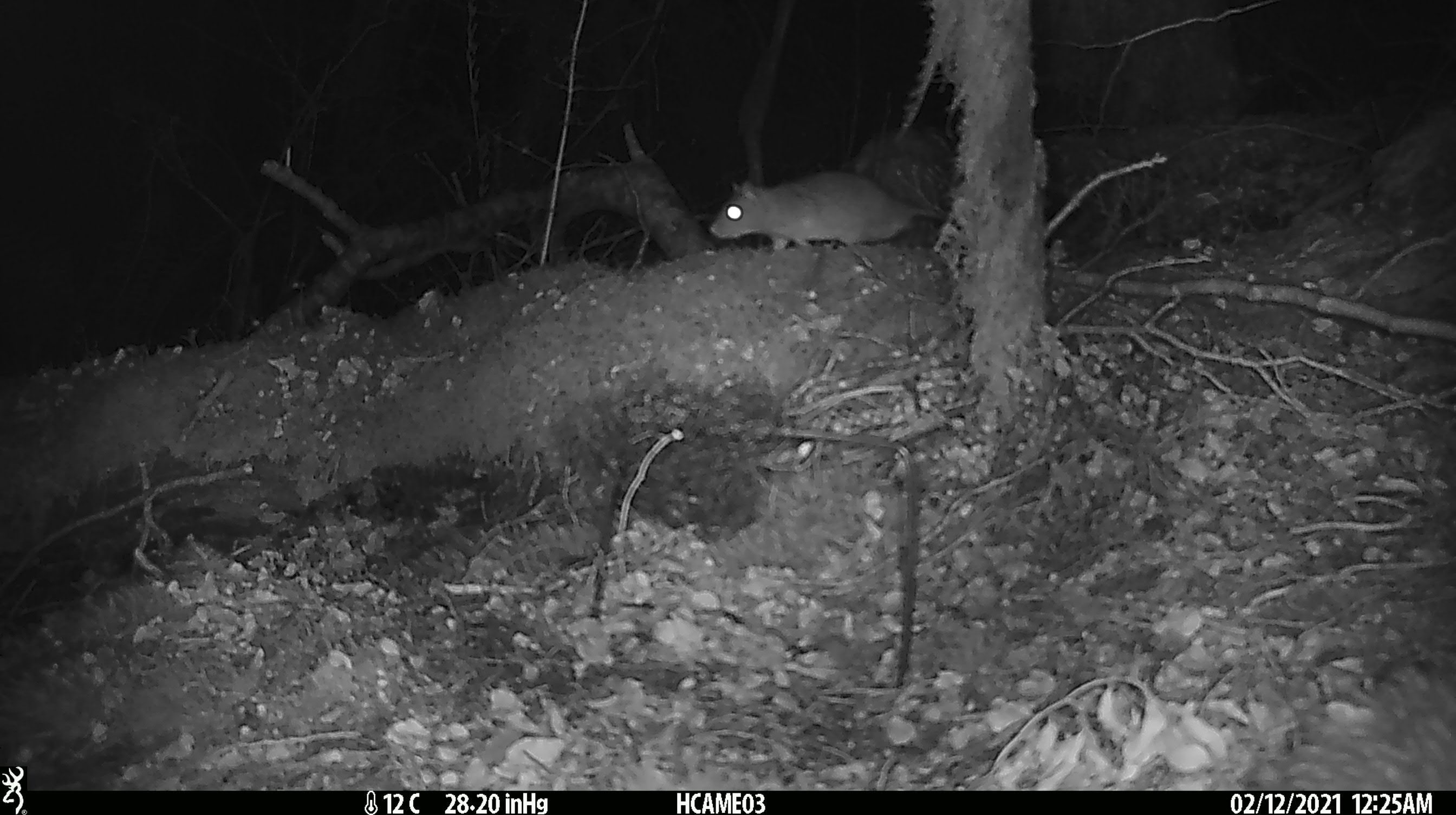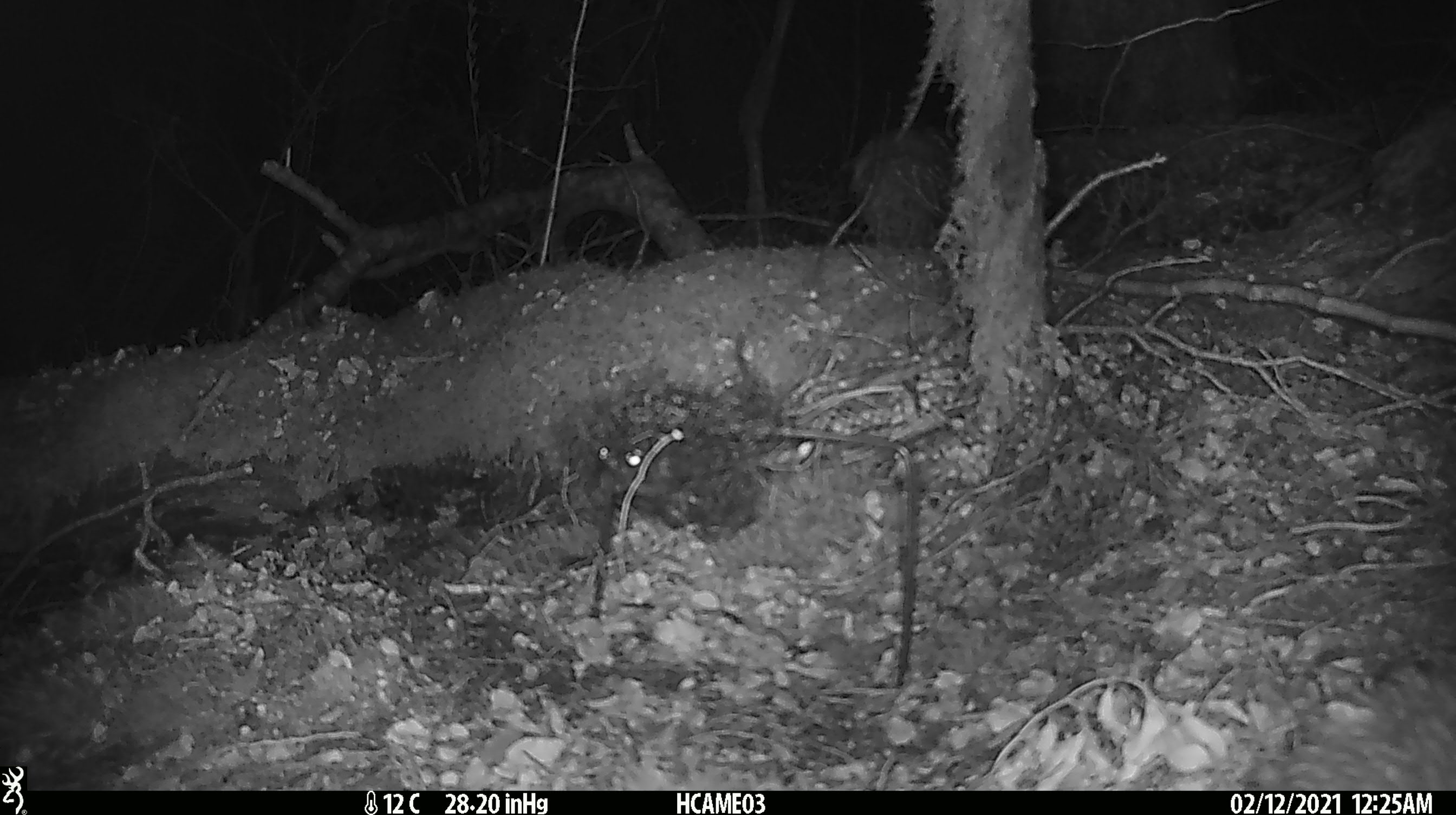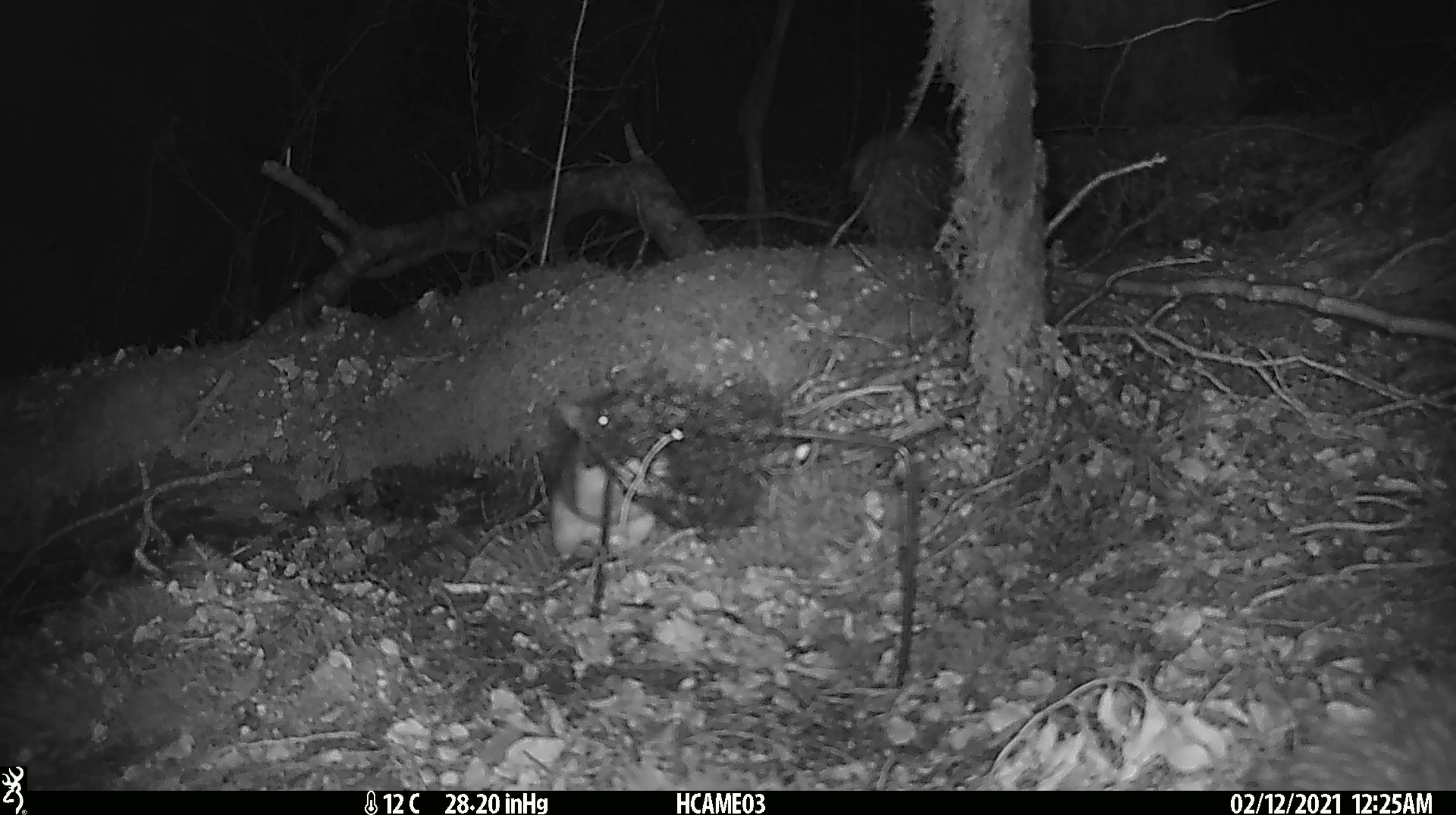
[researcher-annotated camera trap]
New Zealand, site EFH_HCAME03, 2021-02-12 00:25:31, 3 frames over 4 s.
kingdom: Animalia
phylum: Chordata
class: Mammalia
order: Rodentia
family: Muridae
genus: Rattus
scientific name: Rattus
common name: rat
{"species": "rat (Rattus)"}